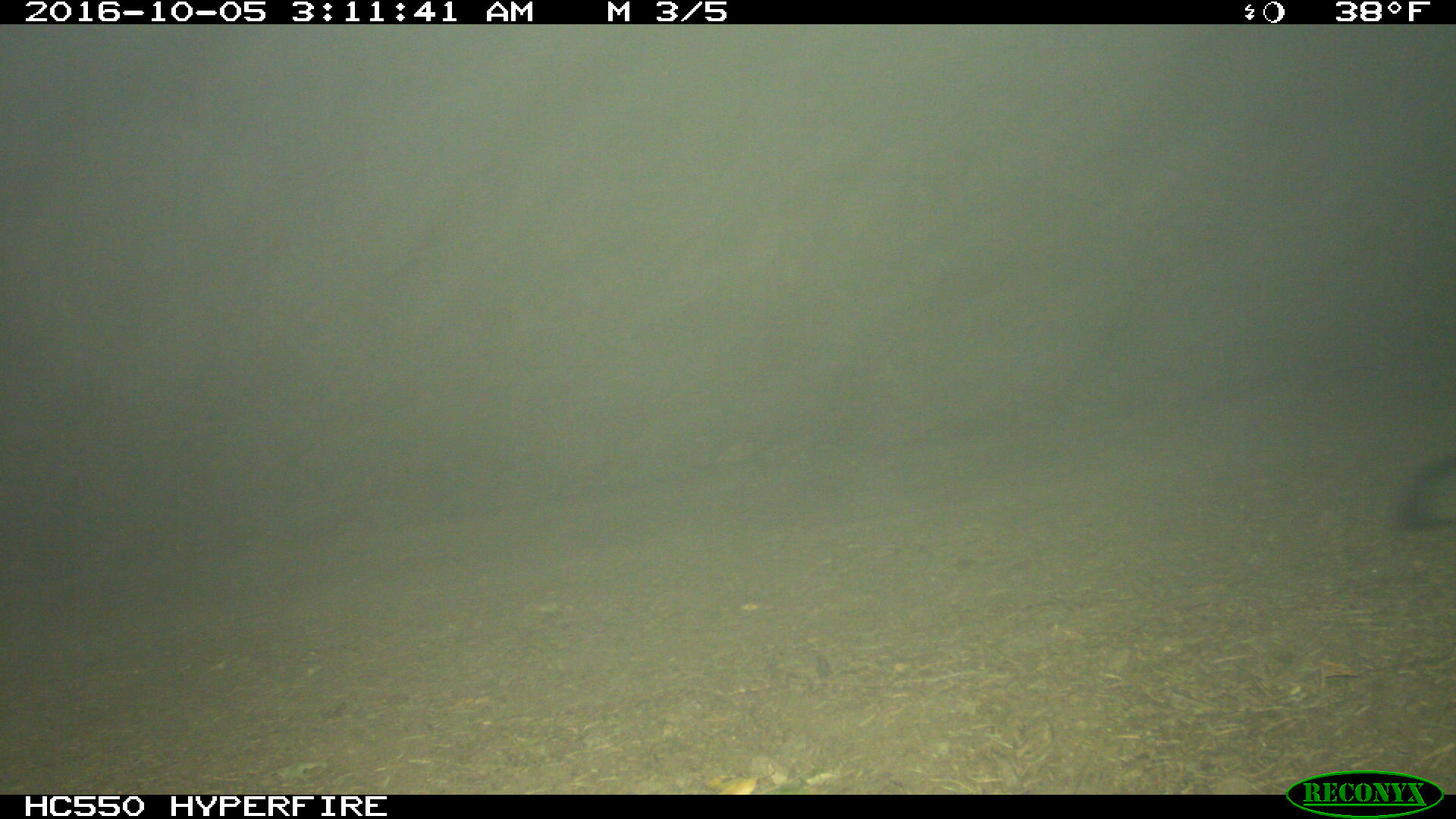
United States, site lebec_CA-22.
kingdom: Animalia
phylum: Chordata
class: Mammalia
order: Carnivora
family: Canidae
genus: Urocyon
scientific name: Urocyon cinereoargenteus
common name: gray fox